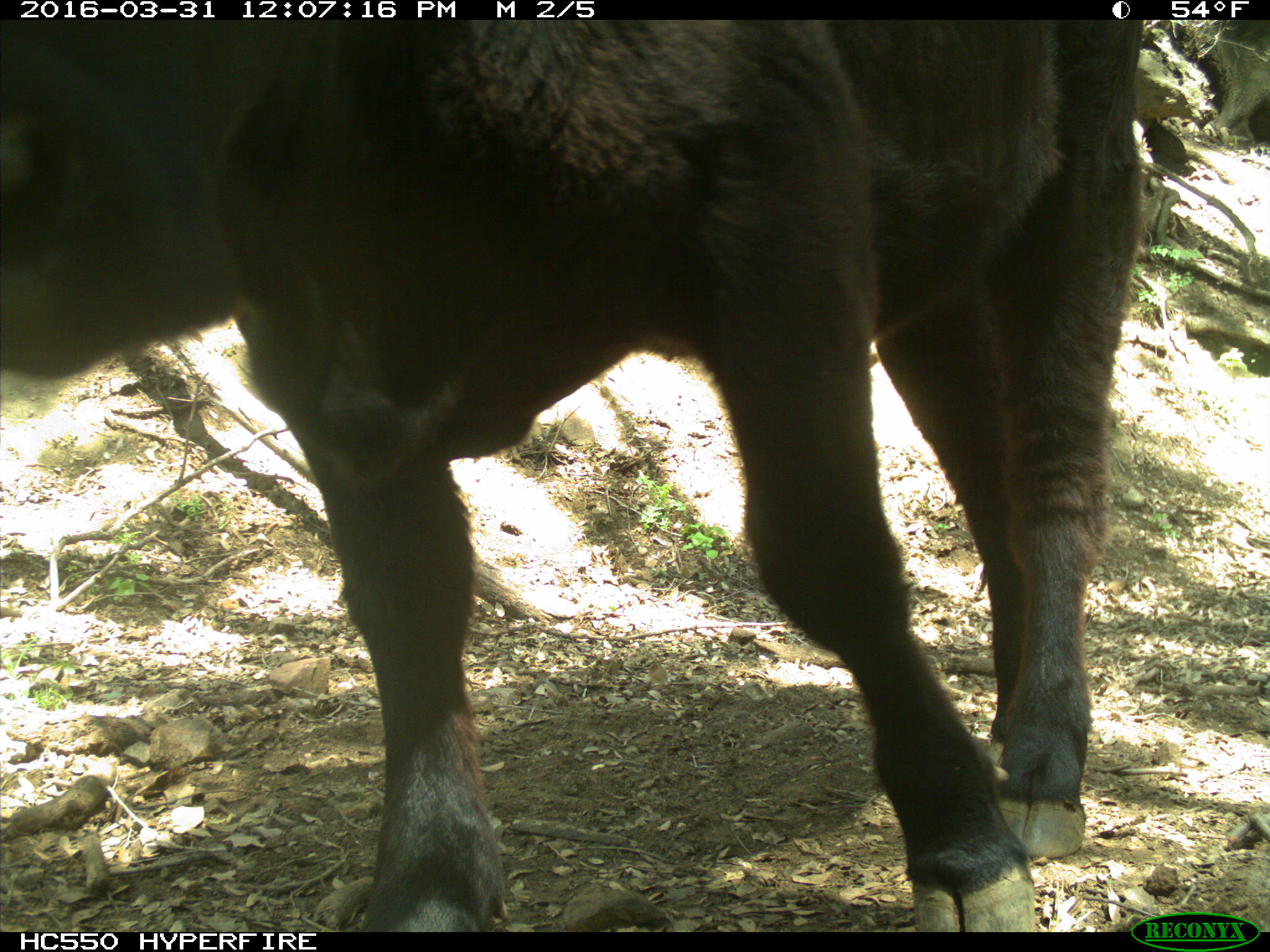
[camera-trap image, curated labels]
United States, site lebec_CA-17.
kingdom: Animalia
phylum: Chordata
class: Mammalia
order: Artiodactyla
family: Bovidae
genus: Bos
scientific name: Bos taurus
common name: domestic cow